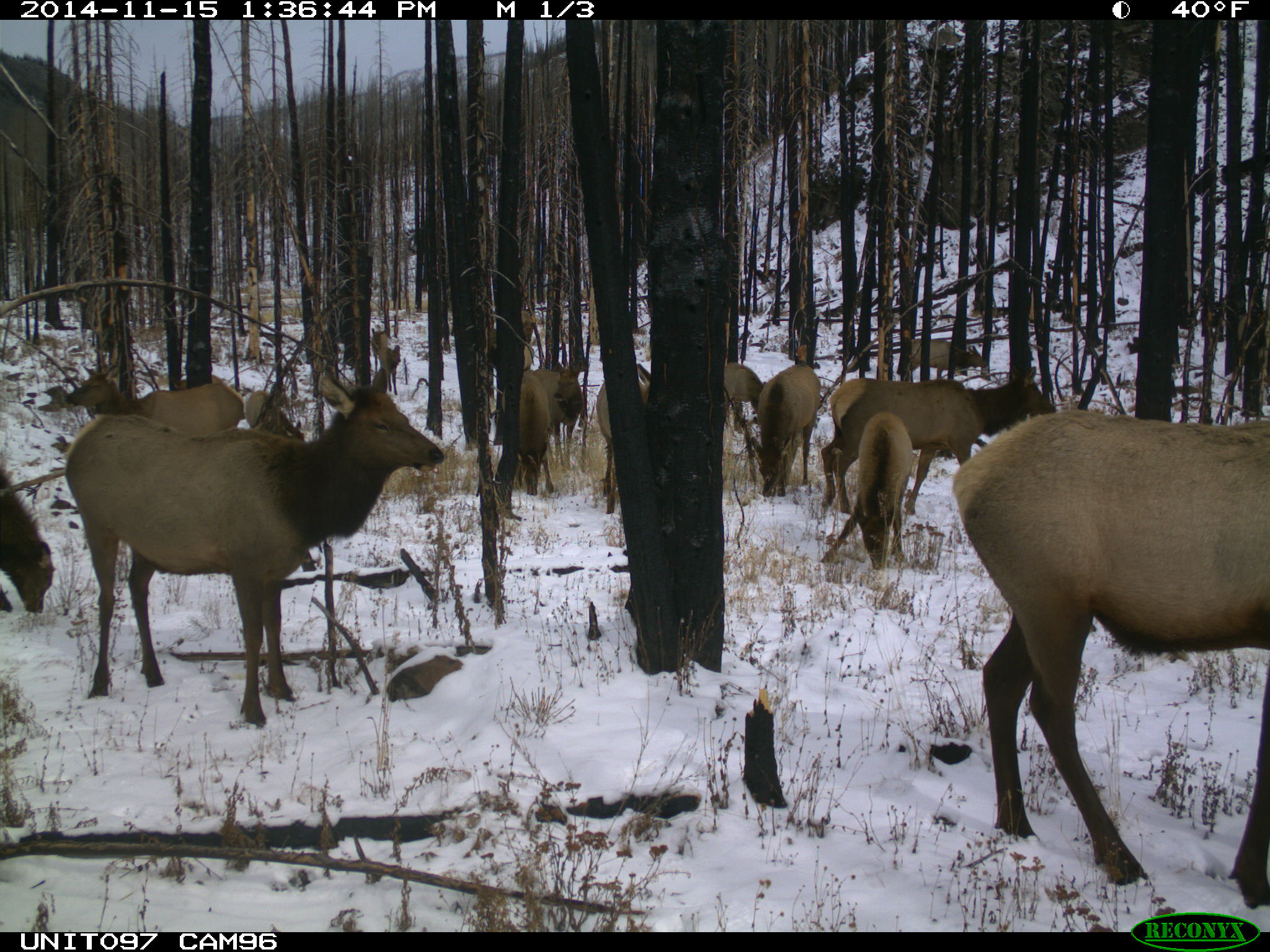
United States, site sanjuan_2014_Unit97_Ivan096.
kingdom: Animalia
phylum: Chordata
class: Mammalia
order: Artiodactyla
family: Cervidae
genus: Cervus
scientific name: Cervus elaphus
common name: red deer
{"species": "Cervus elaphus (red deer)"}